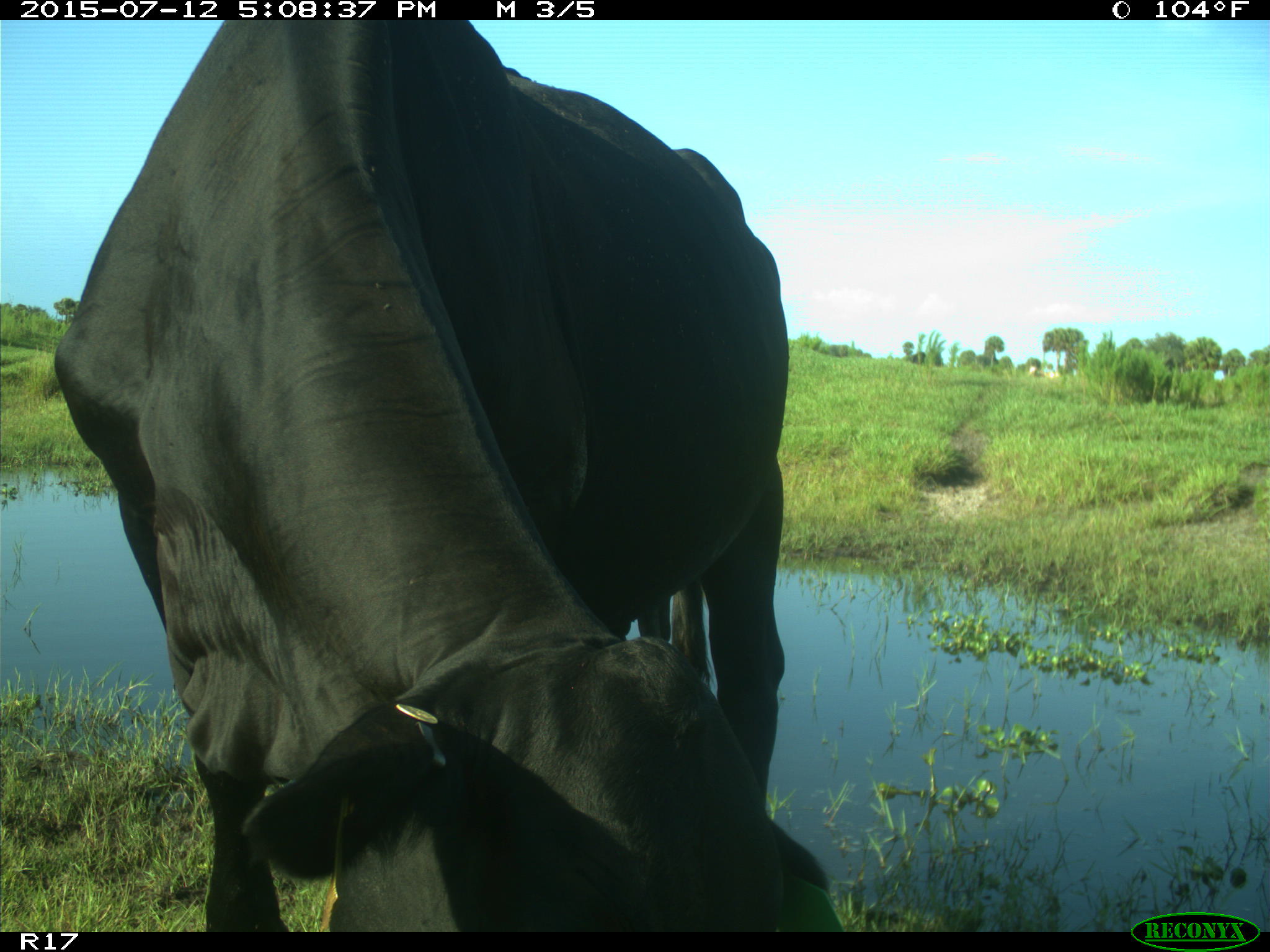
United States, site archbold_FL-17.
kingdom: Animalia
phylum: Chordata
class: Mammalia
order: Artiodactyla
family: Bovidae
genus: Bos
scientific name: Bos taurus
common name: domestic cow